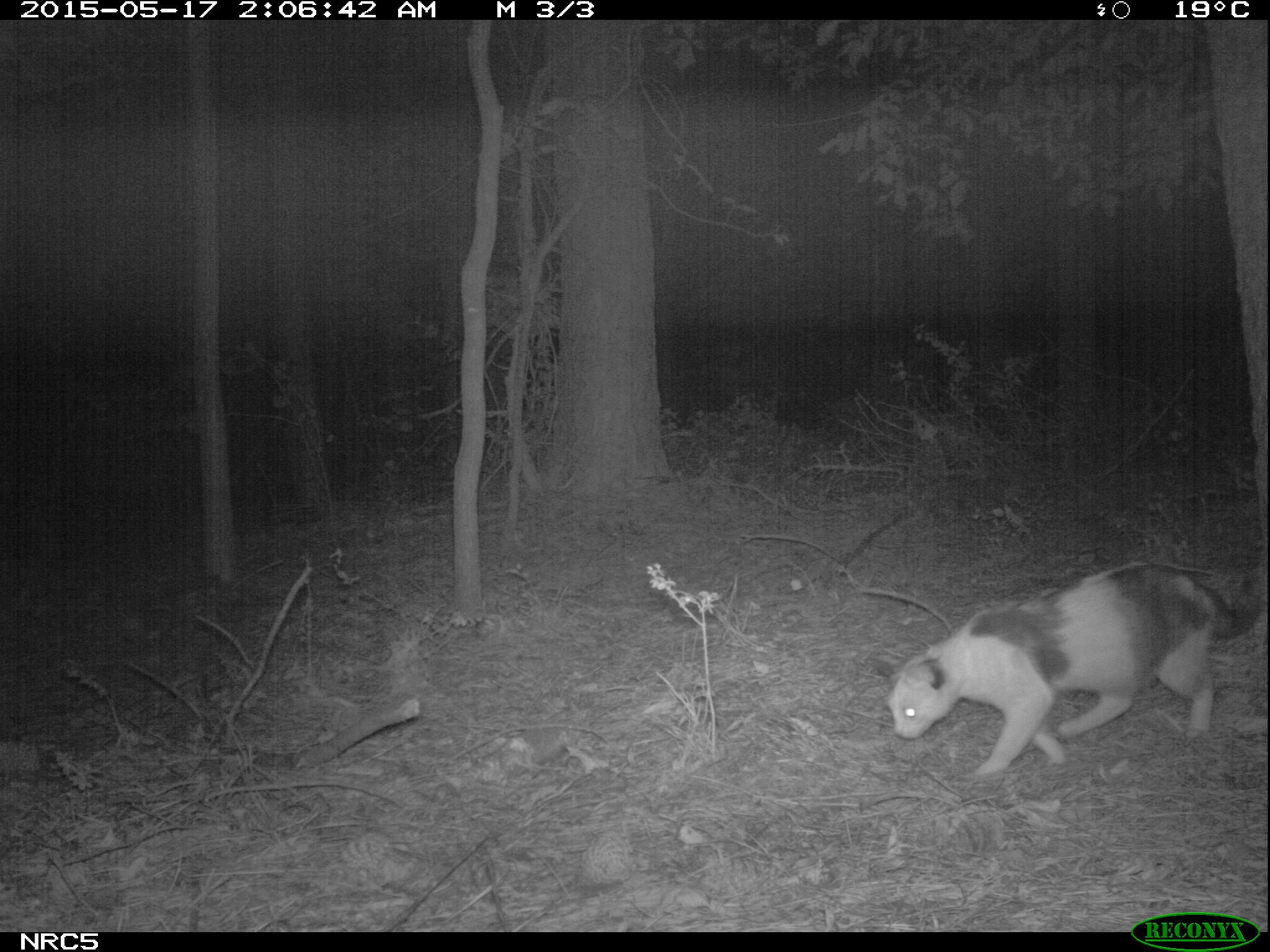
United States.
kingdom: Animalia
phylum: Chordata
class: Mammalia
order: Carnivora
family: Felidae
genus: Felis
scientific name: Felis catus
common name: domestic cat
Domestic Cat (Felis catus).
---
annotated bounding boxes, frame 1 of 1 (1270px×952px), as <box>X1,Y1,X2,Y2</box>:
Domestic Cat: <box>869,549,1266,781</box>